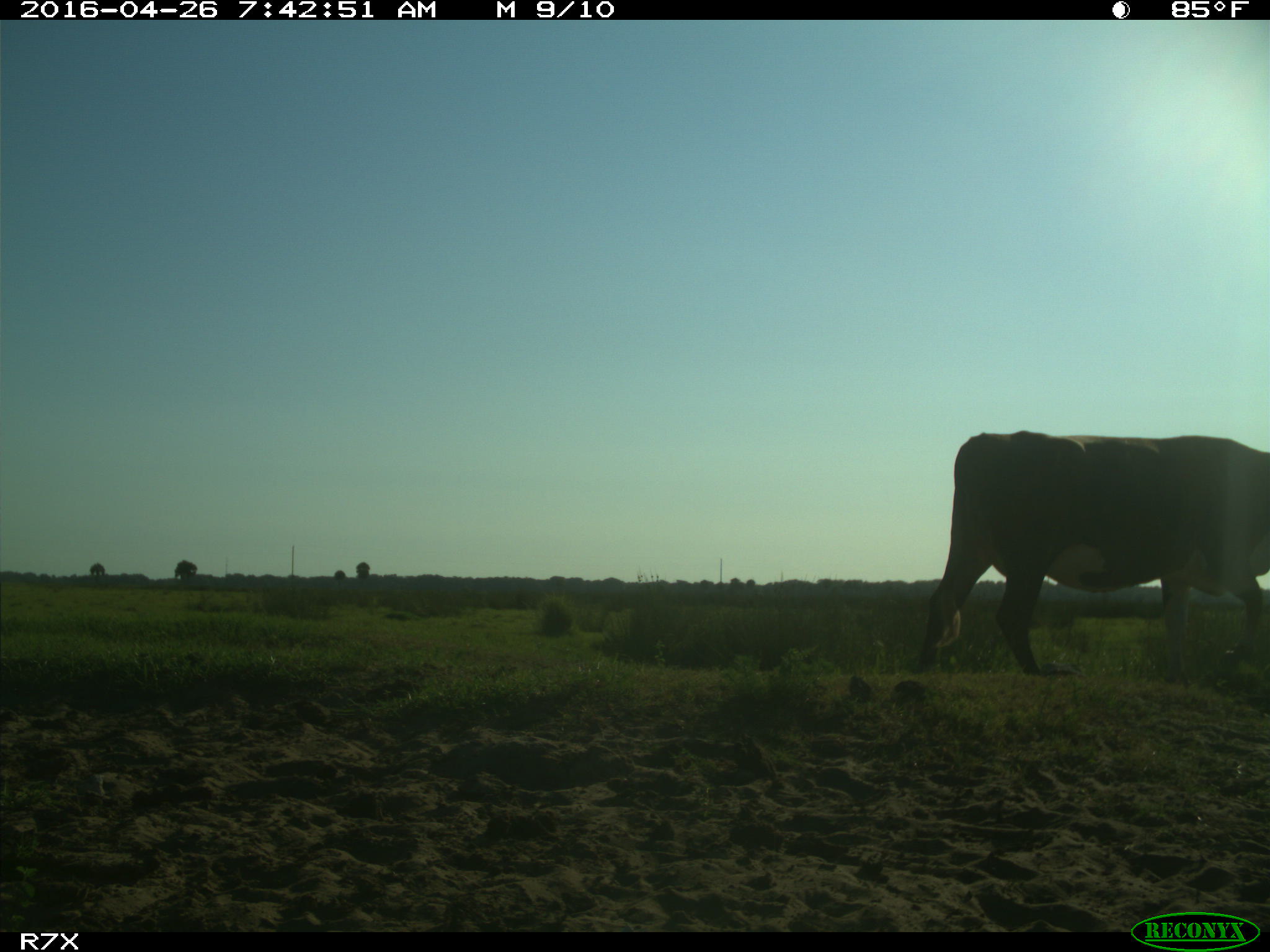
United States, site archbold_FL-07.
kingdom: Animalia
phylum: Chordata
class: Mammalia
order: Artiodactyla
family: Bovidae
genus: Bos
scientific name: Bos taurus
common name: domestic cow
Bos taurus (domestic cow).